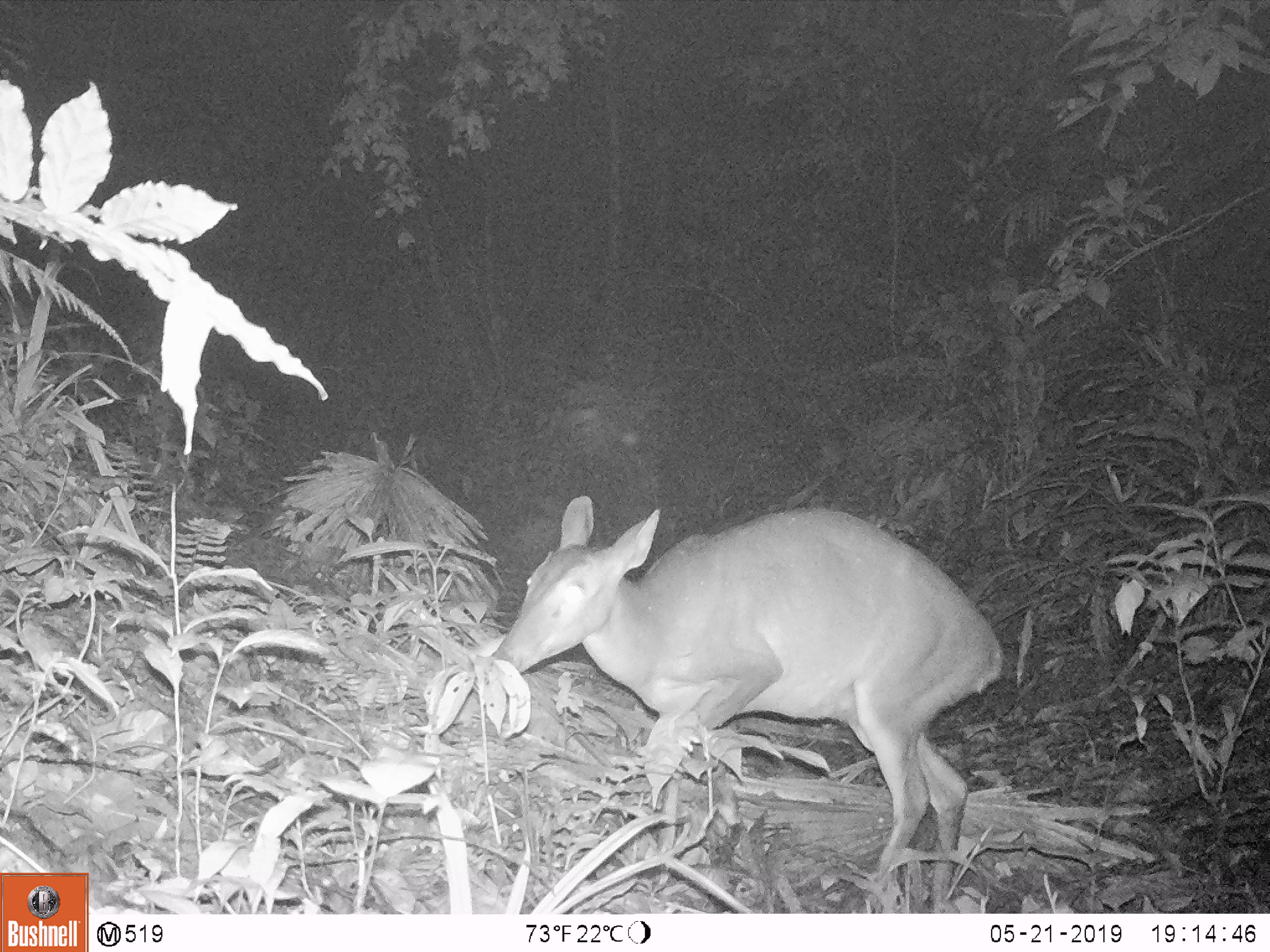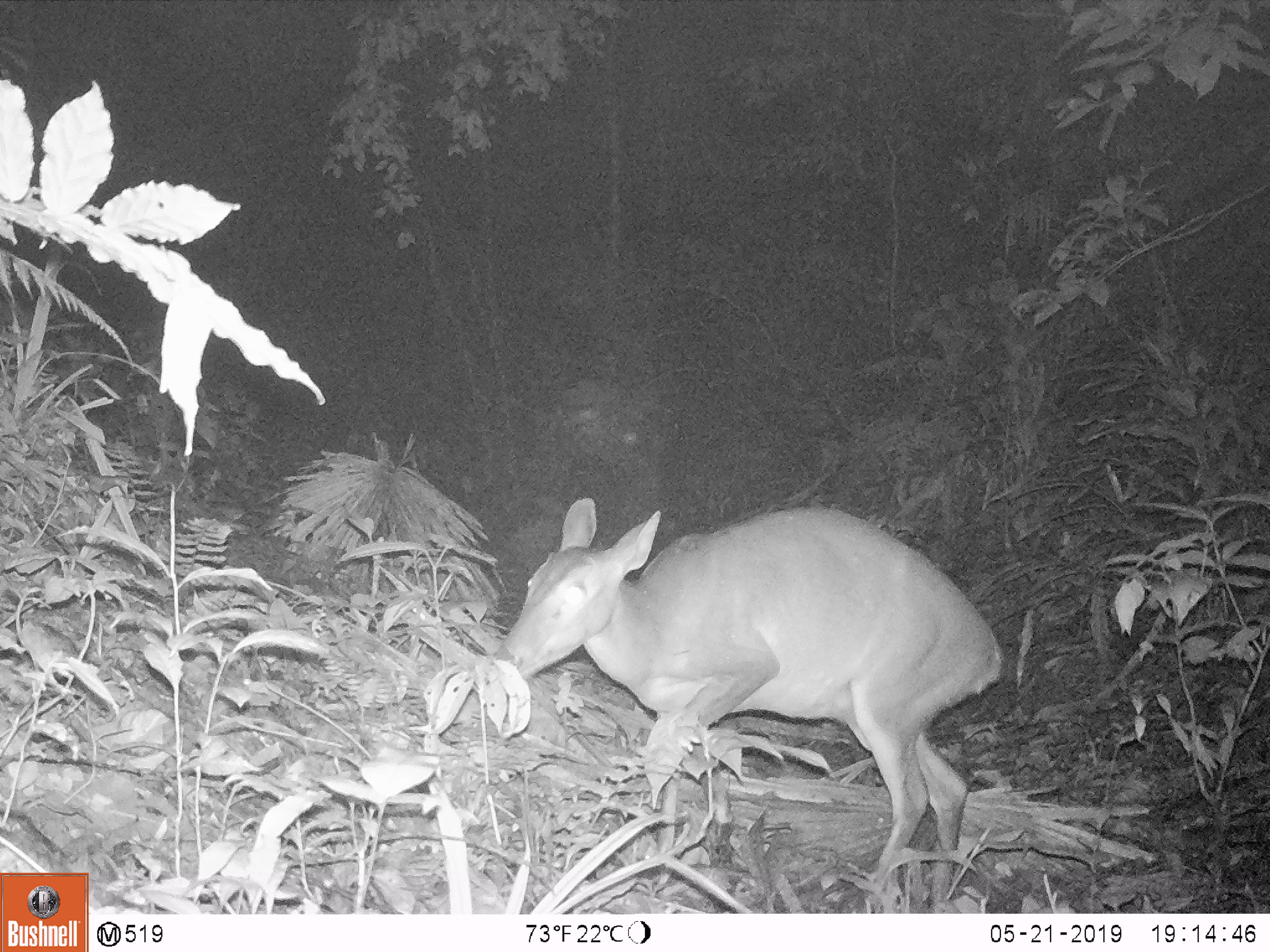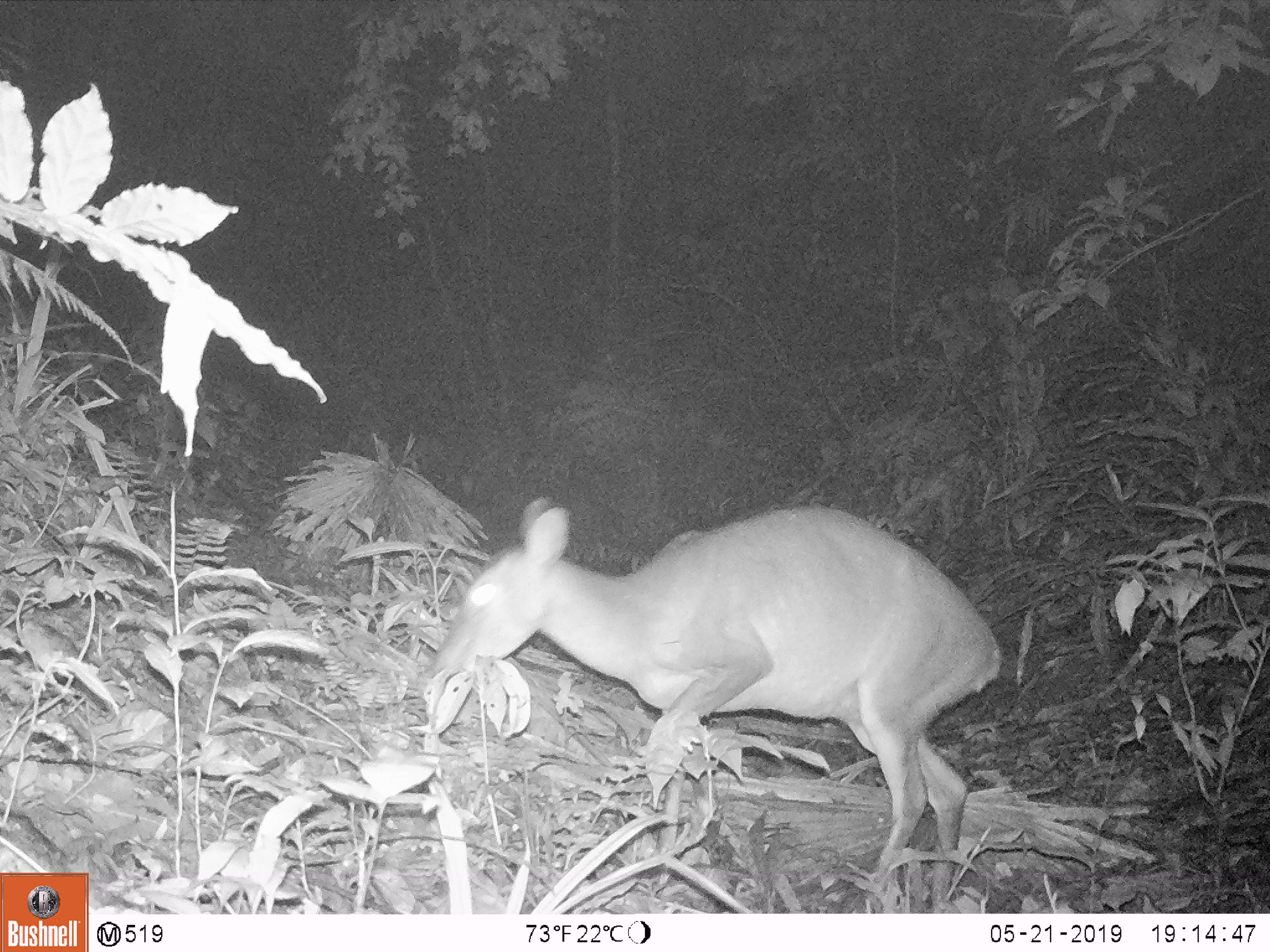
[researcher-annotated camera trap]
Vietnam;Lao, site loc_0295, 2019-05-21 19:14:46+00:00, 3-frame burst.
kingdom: Animalia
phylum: Chordata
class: Mammalia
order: Artiodactyla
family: Cervidae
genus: Muntiacus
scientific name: Muntiacus vuquangensis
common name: large-antlered muntjac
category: large antlered muntjac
Large antlered muntjac (large-antlered muntjac) (Muntiacus vuquangensis). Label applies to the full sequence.